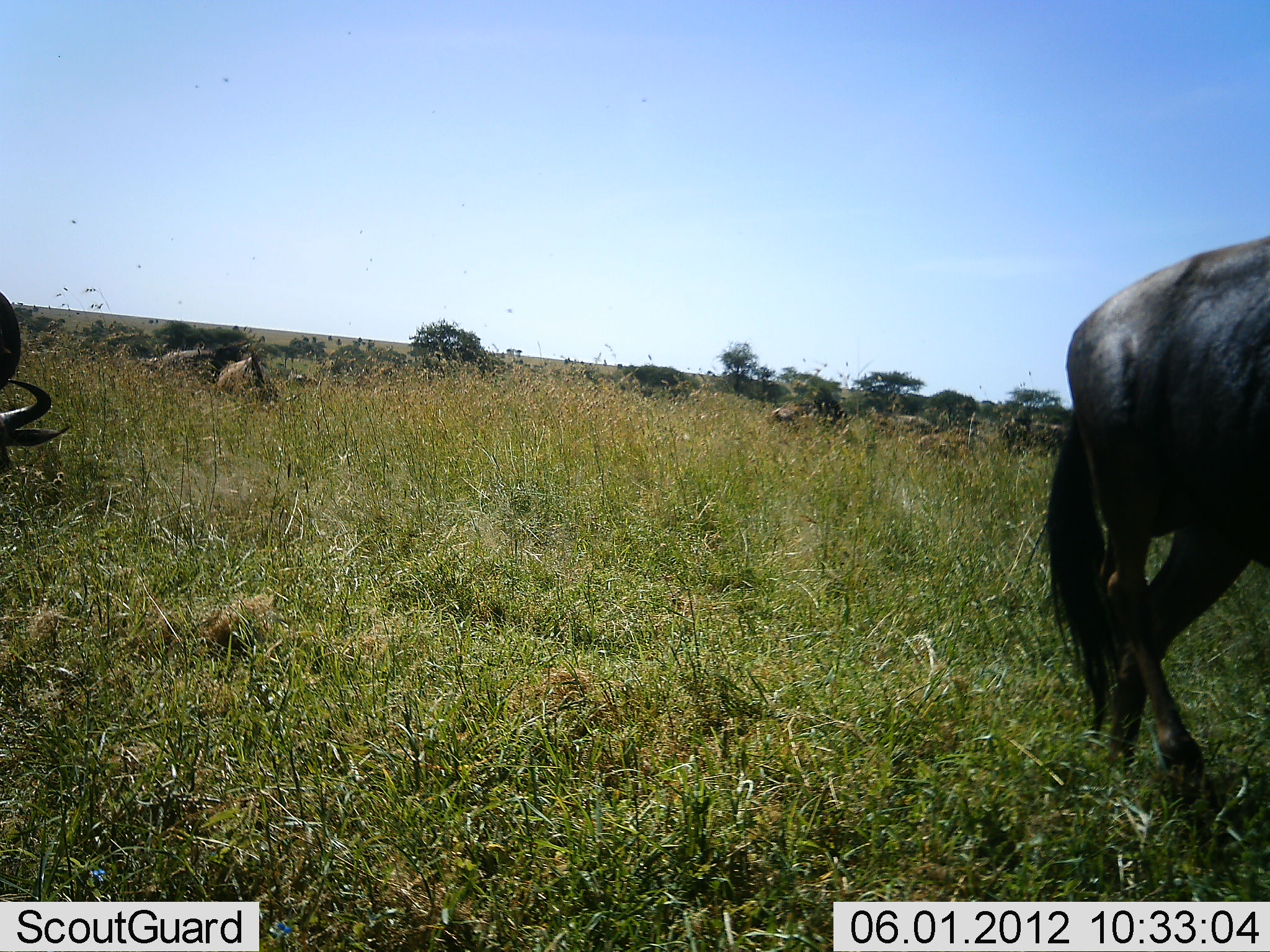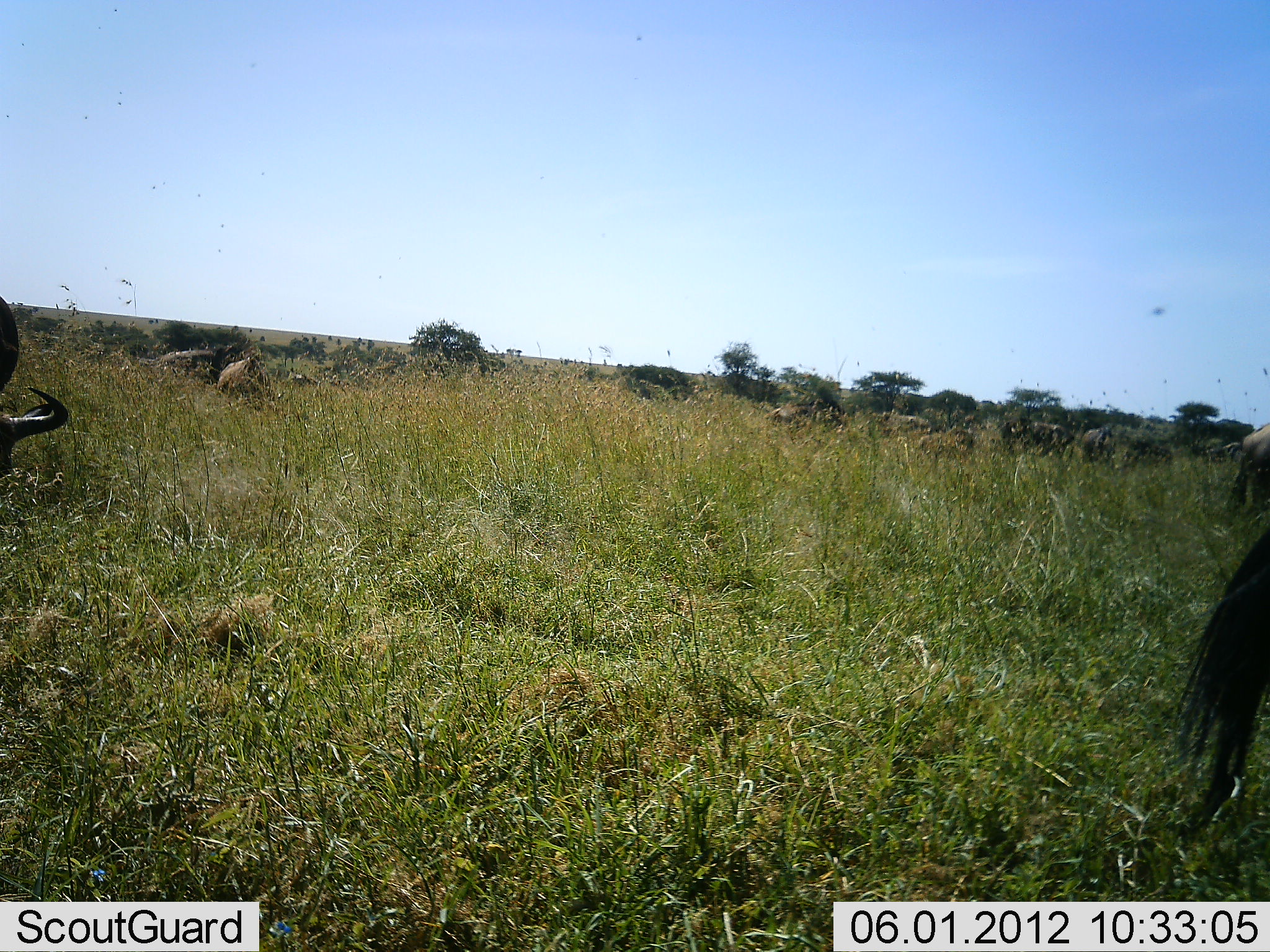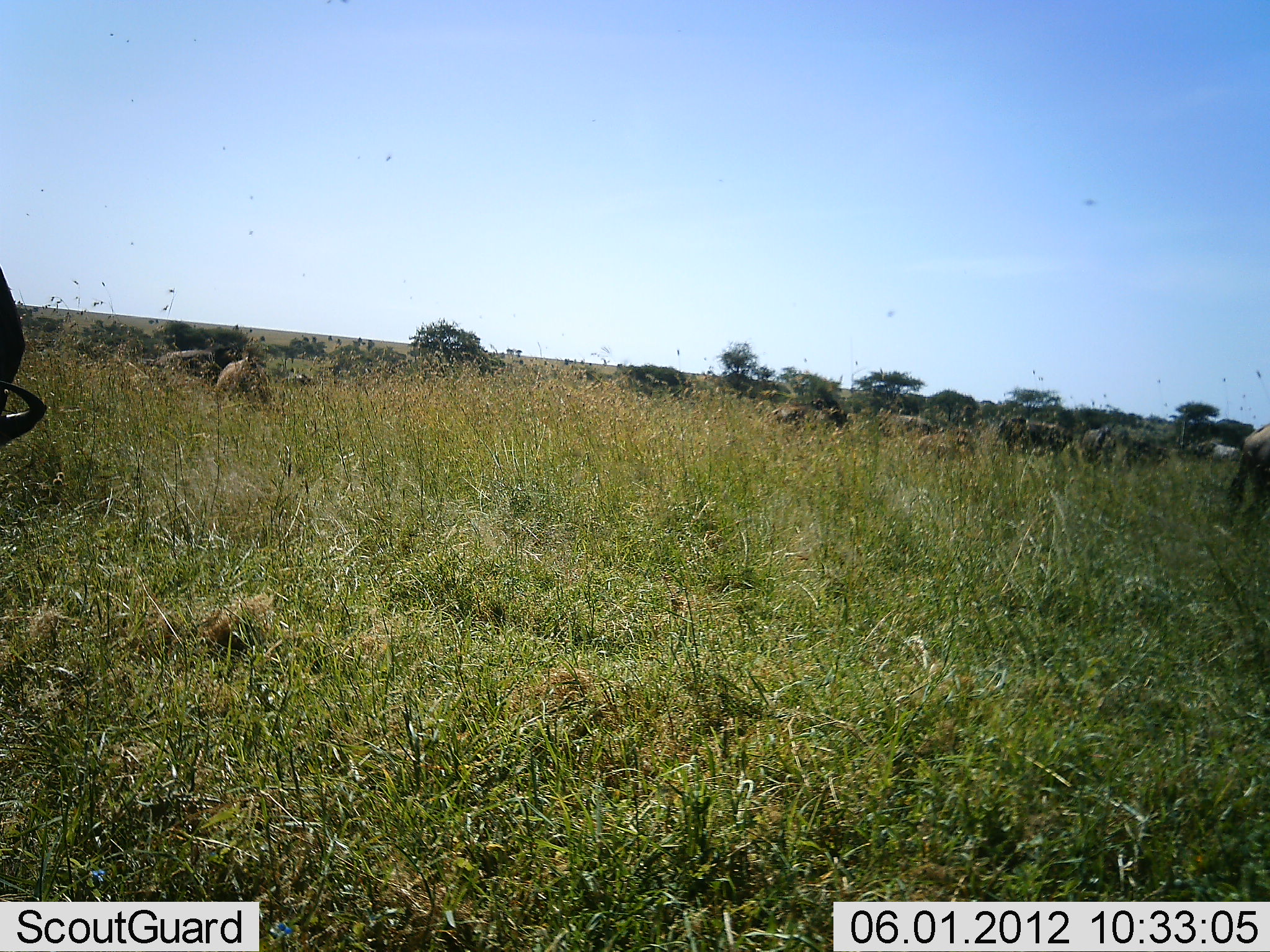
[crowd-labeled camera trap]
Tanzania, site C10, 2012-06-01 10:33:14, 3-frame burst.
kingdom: Animalia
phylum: Chordata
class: Mammalia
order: Artiodactyla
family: Bovidae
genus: Connochaetes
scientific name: Connochaetes taurinus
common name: blue wildebeest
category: wildebeest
Wildebeest (blue wildebeest) (Connochaetes taurinus), count 11-50. Behavior (volunteer vote fractions): standing 60%, resting 40%, moving 70%, interacting 0%. Young present (vote fraction): 0%. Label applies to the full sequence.